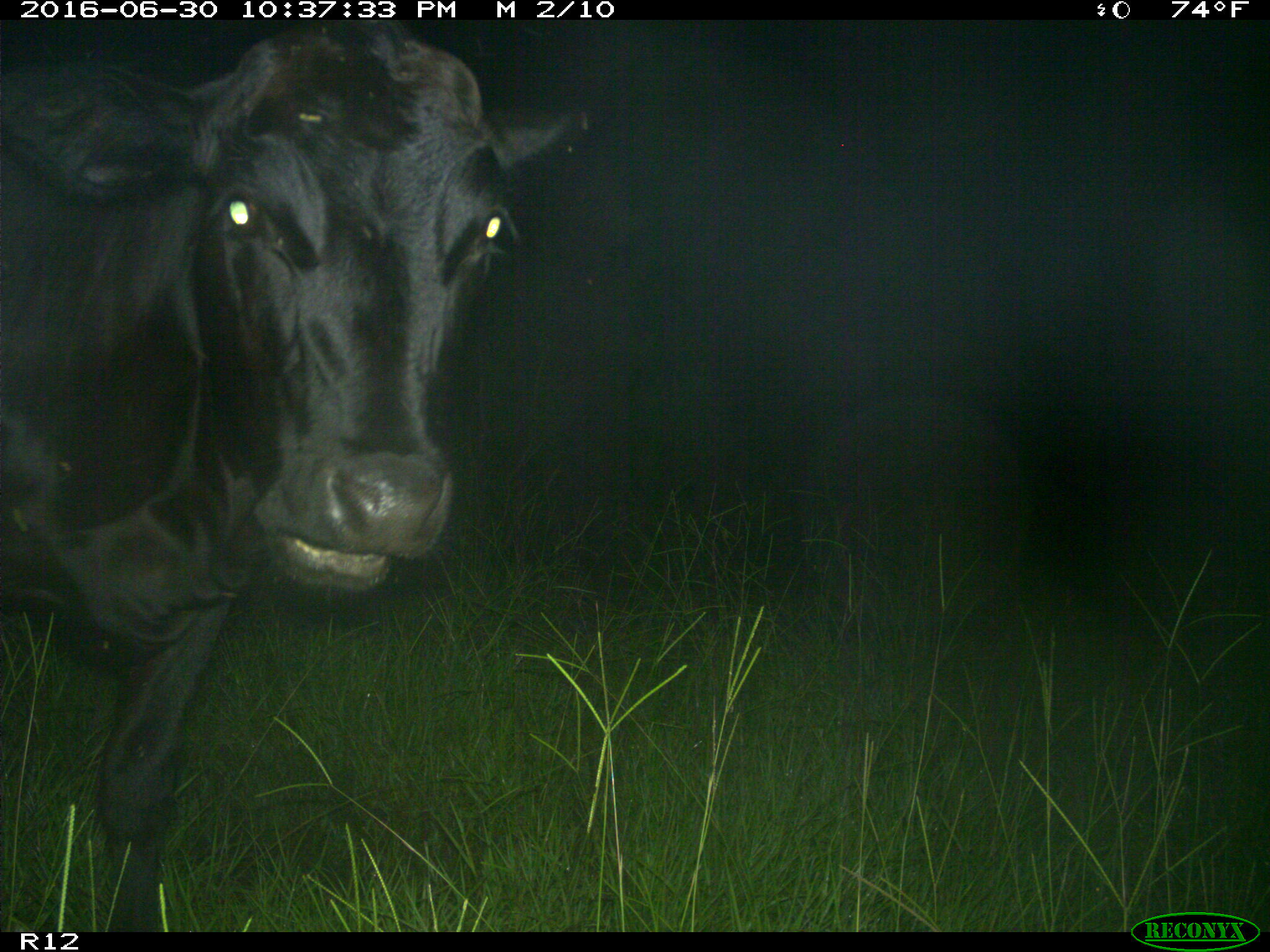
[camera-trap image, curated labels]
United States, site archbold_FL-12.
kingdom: Animalia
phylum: Chordata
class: Mammalia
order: Artiodactyla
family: Bovidae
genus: Bos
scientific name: Bos taurus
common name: domestic cow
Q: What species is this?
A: Bos taurus (domestic cow).